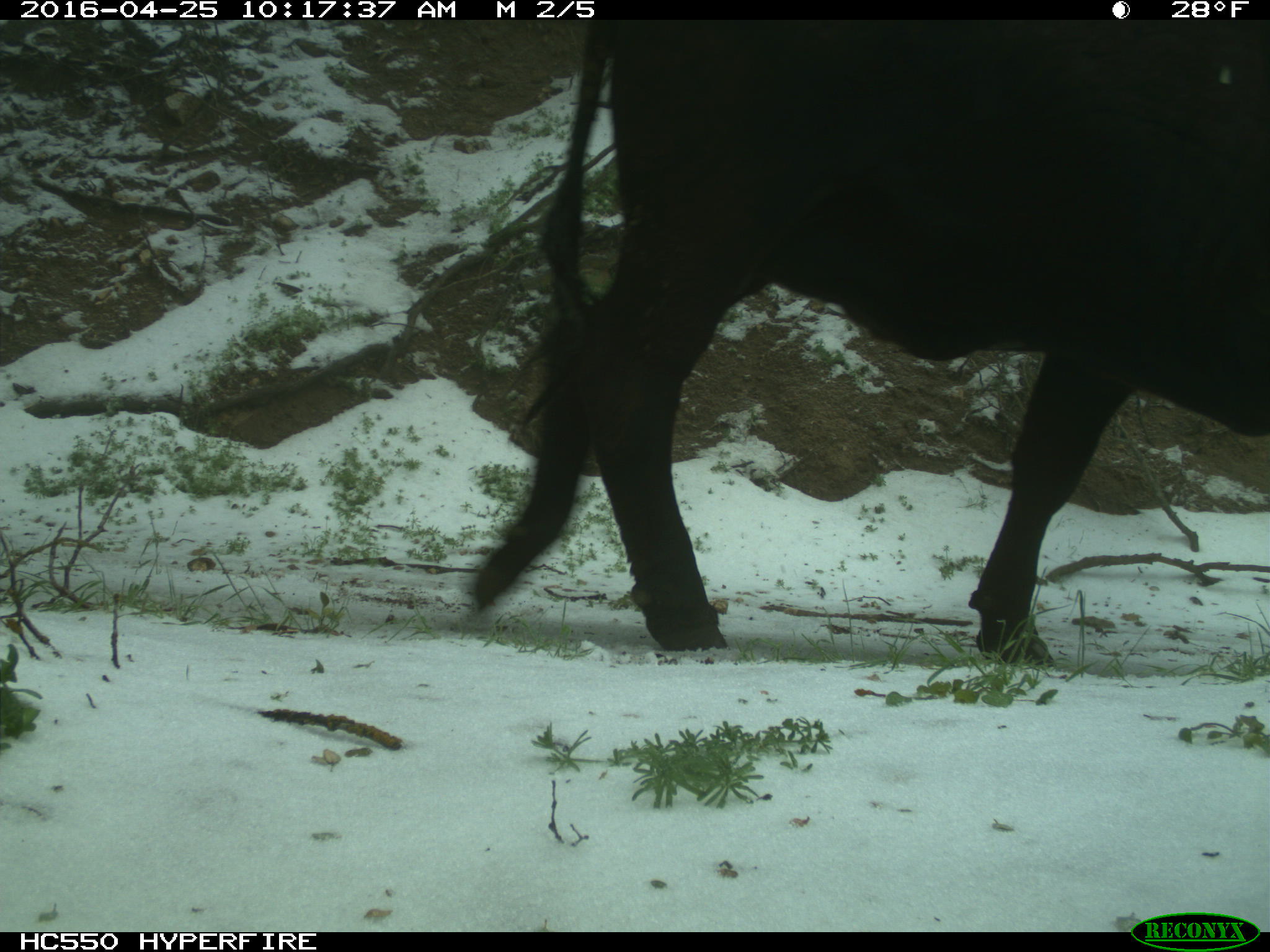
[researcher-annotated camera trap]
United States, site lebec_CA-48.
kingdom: Animalia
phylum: Chordata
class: Mammalia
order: Artiodactyla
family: Bovidae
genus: Bos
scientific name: Bos taurus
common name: domestic cow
Bos taurus (domestic cow).